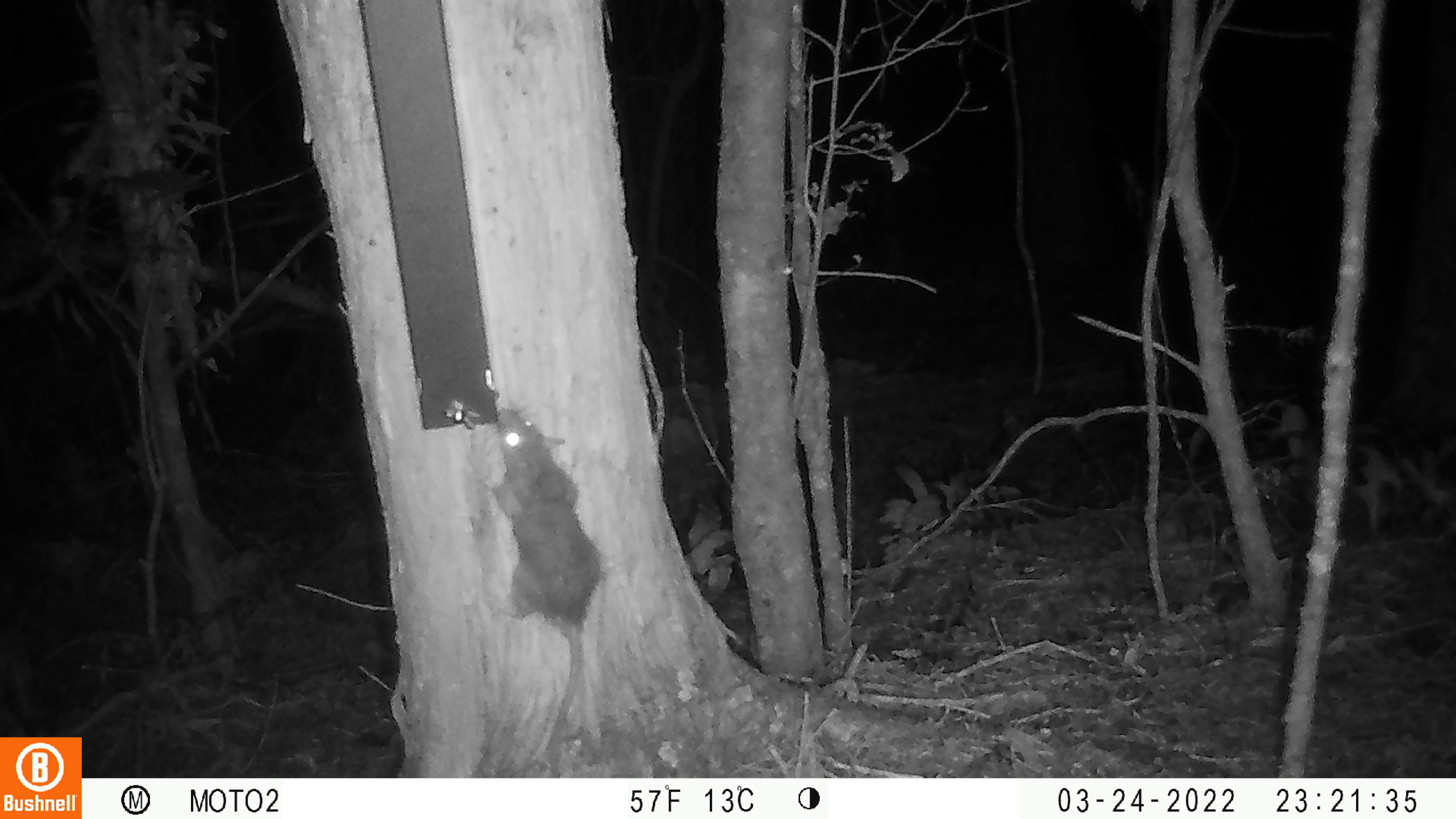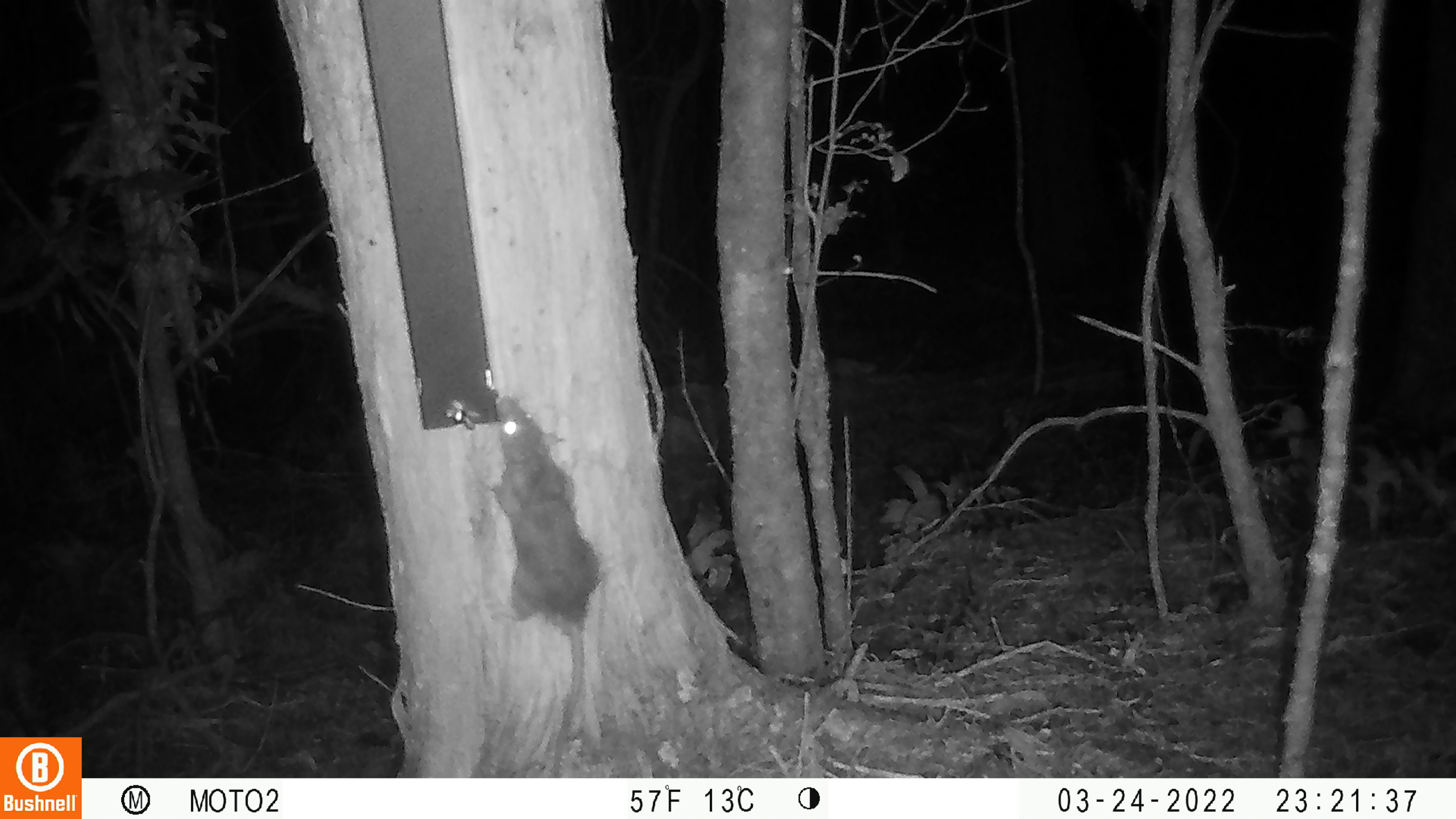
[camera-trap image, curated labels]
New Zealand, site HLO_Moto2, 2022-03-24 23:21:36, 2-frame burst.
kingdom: Animalia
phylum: Chordata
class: Mammalia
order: Rodentia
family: Muridae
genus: Rattus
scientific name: Rattus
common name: rat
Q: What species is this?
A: Rat (Rattus).